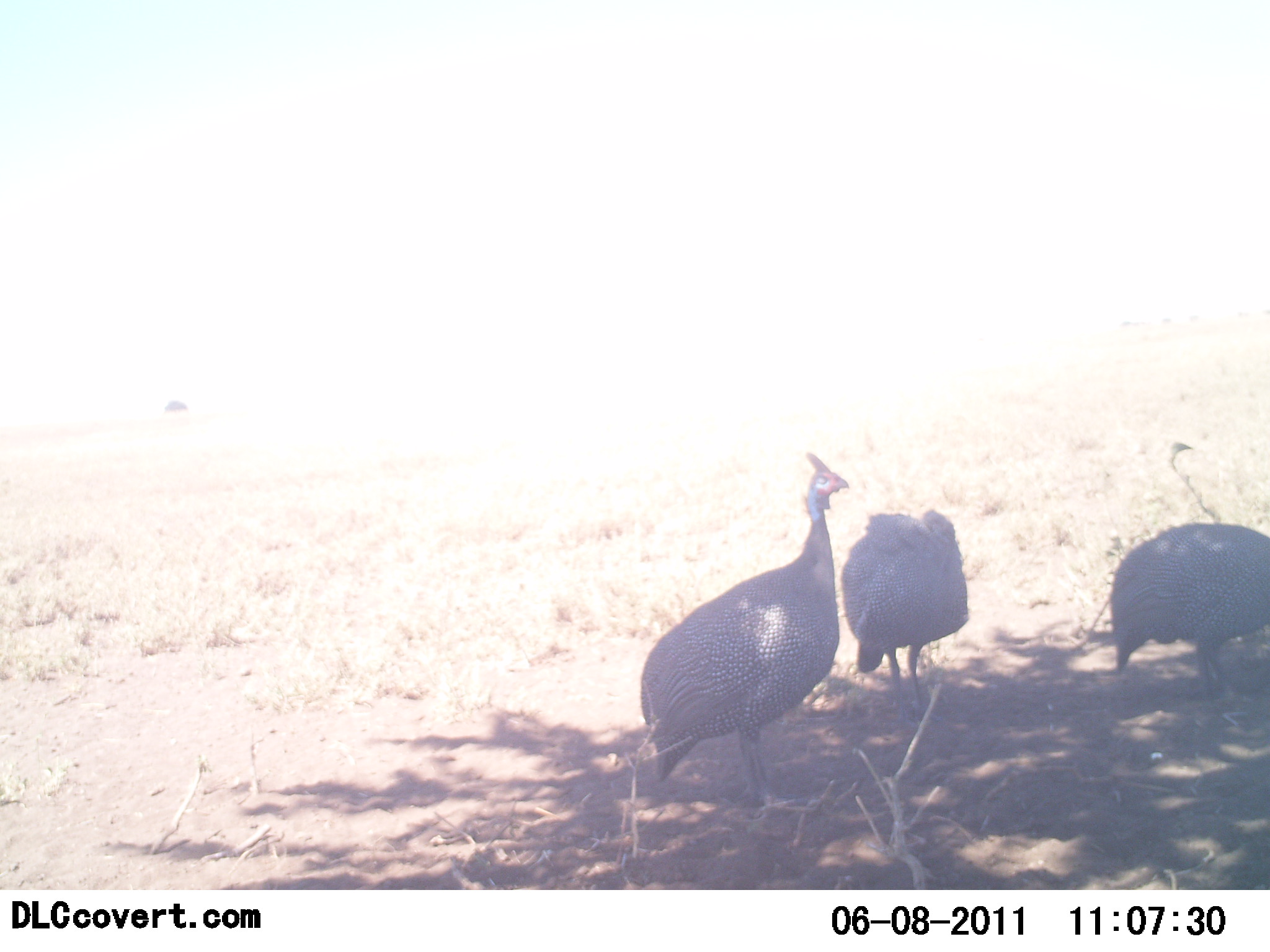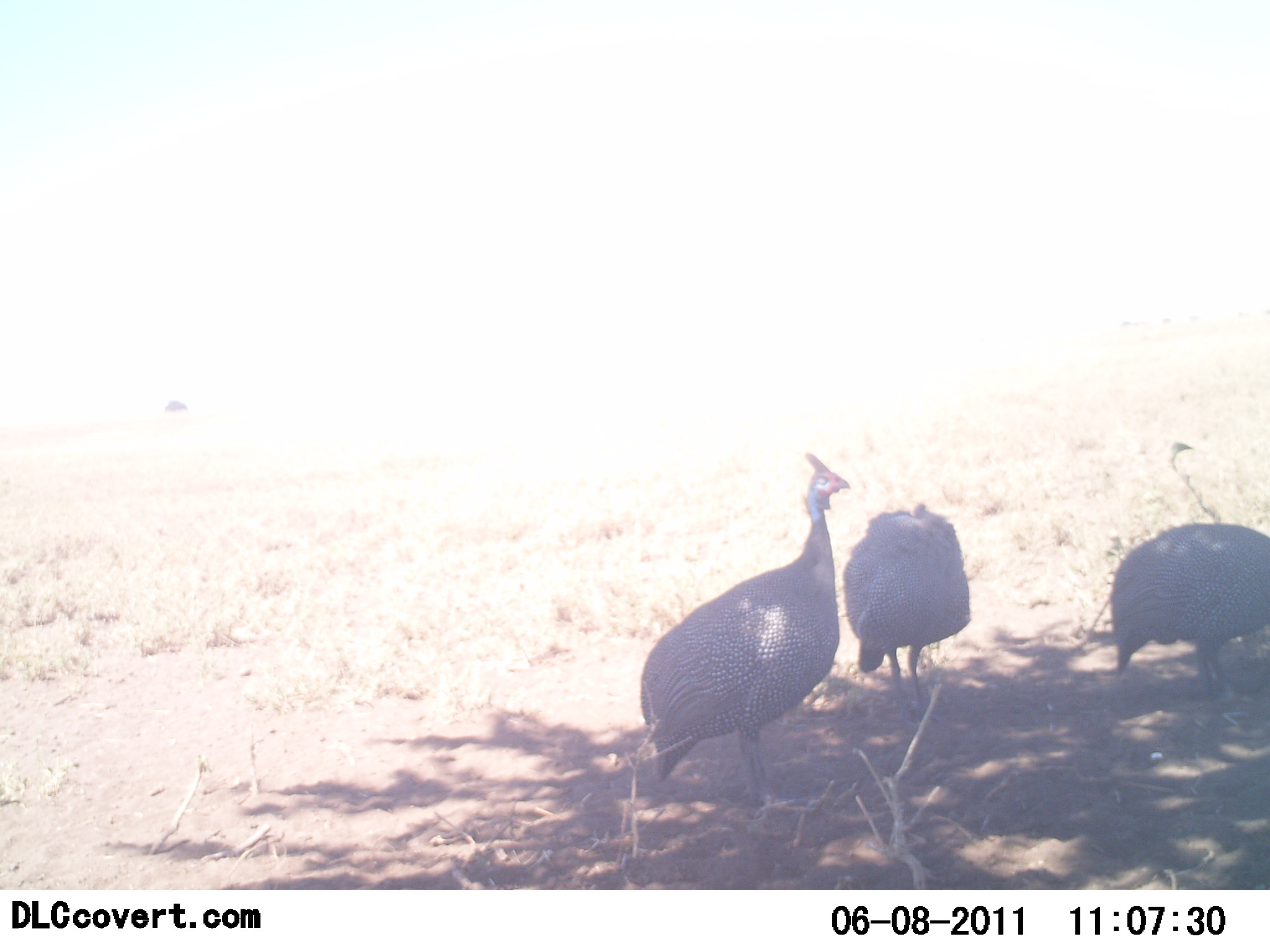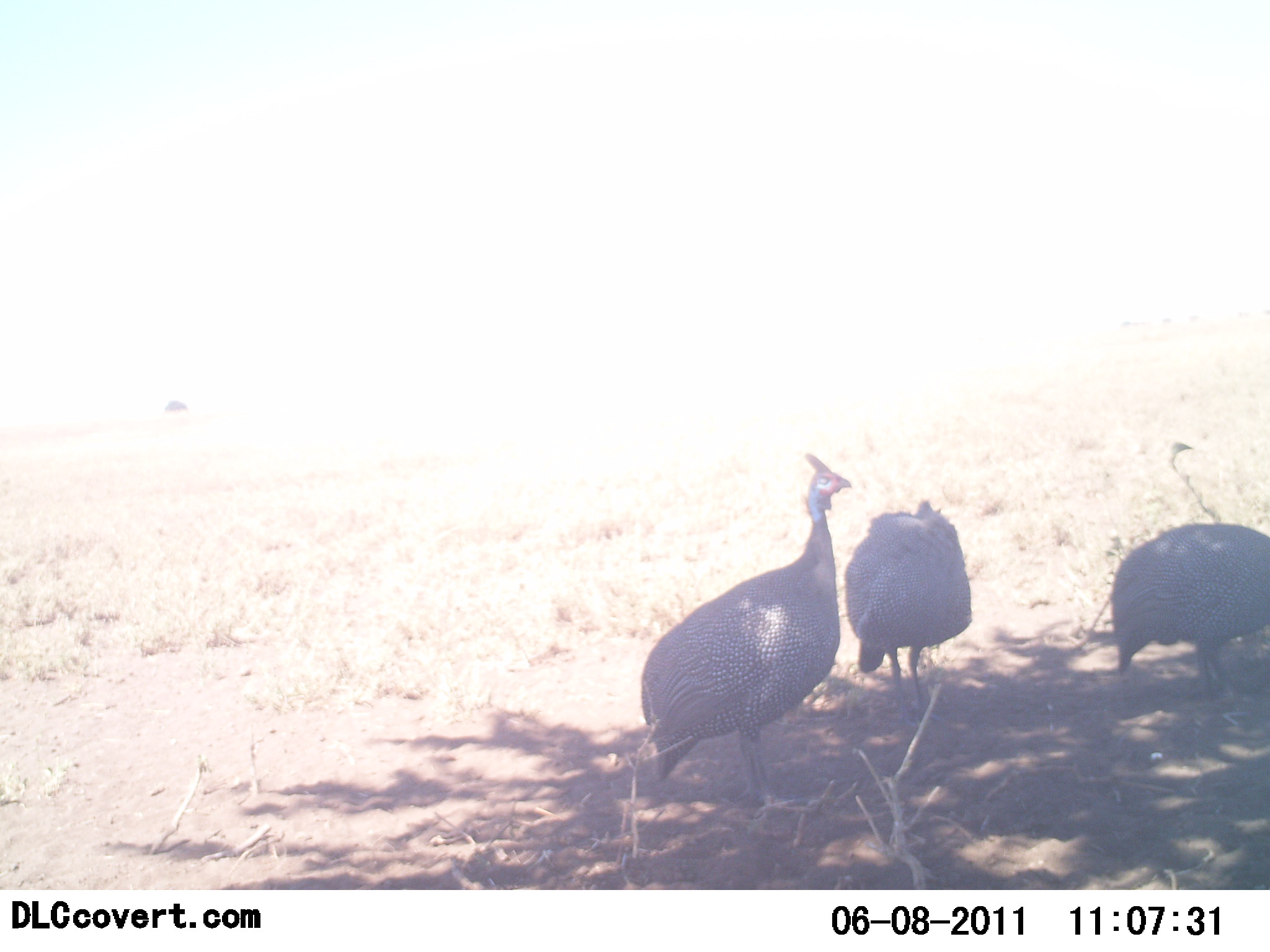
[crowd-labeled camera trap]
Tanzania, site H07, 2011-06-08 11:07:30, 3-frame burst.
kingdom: Animalia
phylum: Chordata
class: Aves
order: Galliformes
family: Numididae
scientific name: Numididae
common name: guinea fowl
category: guineafowl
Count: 3.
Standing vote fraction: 77%.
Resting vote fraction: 0%.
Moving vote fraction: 0%.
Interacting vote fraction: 0%.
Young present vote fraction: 0%.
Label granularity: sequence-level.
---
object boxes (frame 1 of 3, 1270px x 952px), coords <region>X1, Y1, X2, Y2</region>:
animal: <region>638, 452, 851, 818</region>; <region>1109, 522, 1270, 729</region>; <region>839, 508, 970, 729</region>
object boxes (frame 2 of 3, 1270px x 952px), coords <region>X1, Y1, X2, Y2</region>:
animal: <region>639, 452, 852, 813</region>; <region>1110, 522, 1270, 728</region>; <region>841, 503, 971, 730</region>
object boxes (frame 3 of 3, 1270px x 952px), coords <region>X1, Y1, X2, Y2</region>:
animal: <region>639, 452, 852, 805</region>; <region>843, 498, 972, 732</region>; <region>1110, 523, 1270, 703</region>